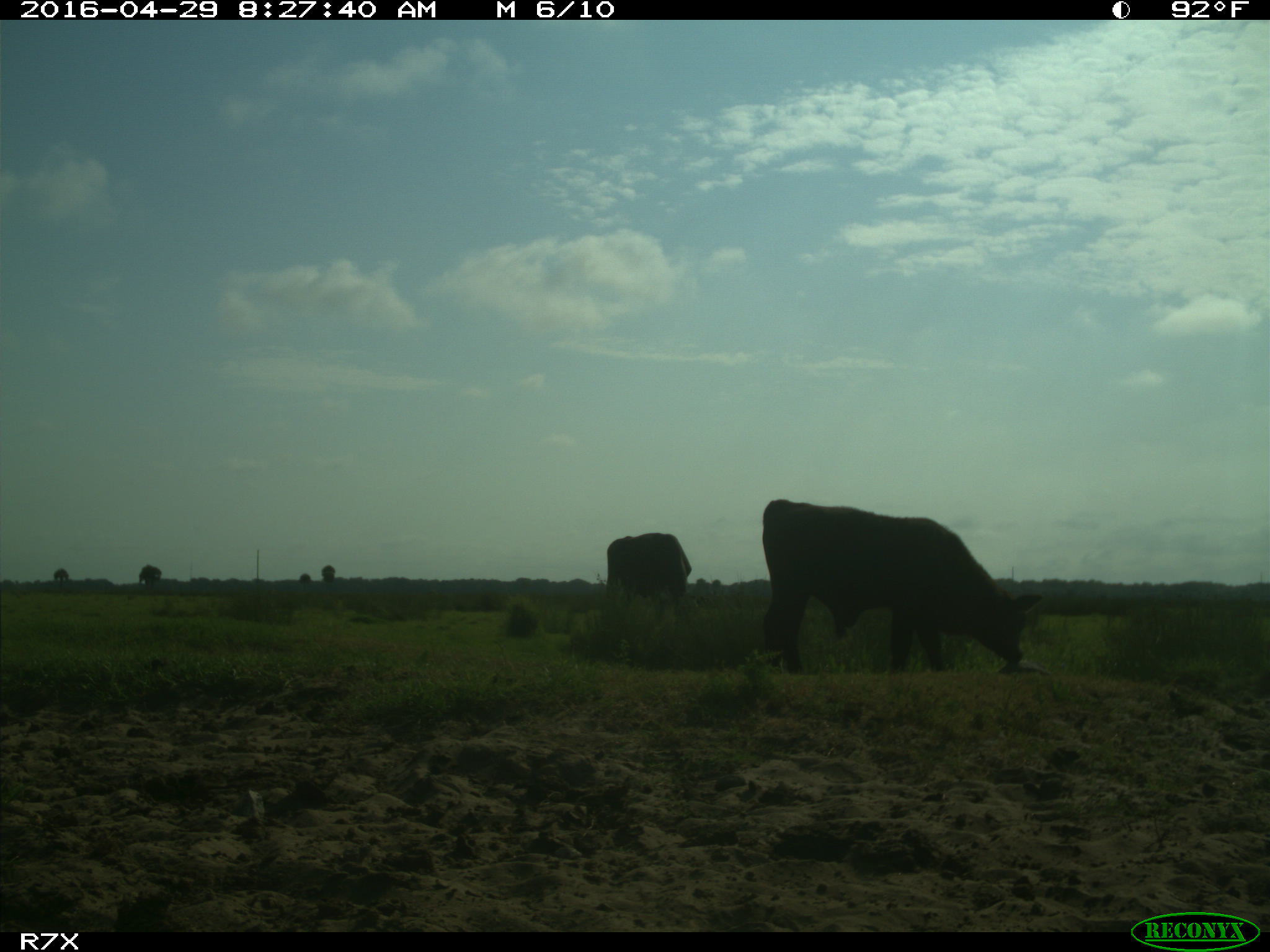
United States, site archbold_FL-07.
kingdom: Animalia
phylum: Chordata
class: Mammalia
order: Artiodactyla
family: Bovidae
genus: Bos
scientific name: Bos taurus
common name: domestic cow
Bos taurus (domestic cow).